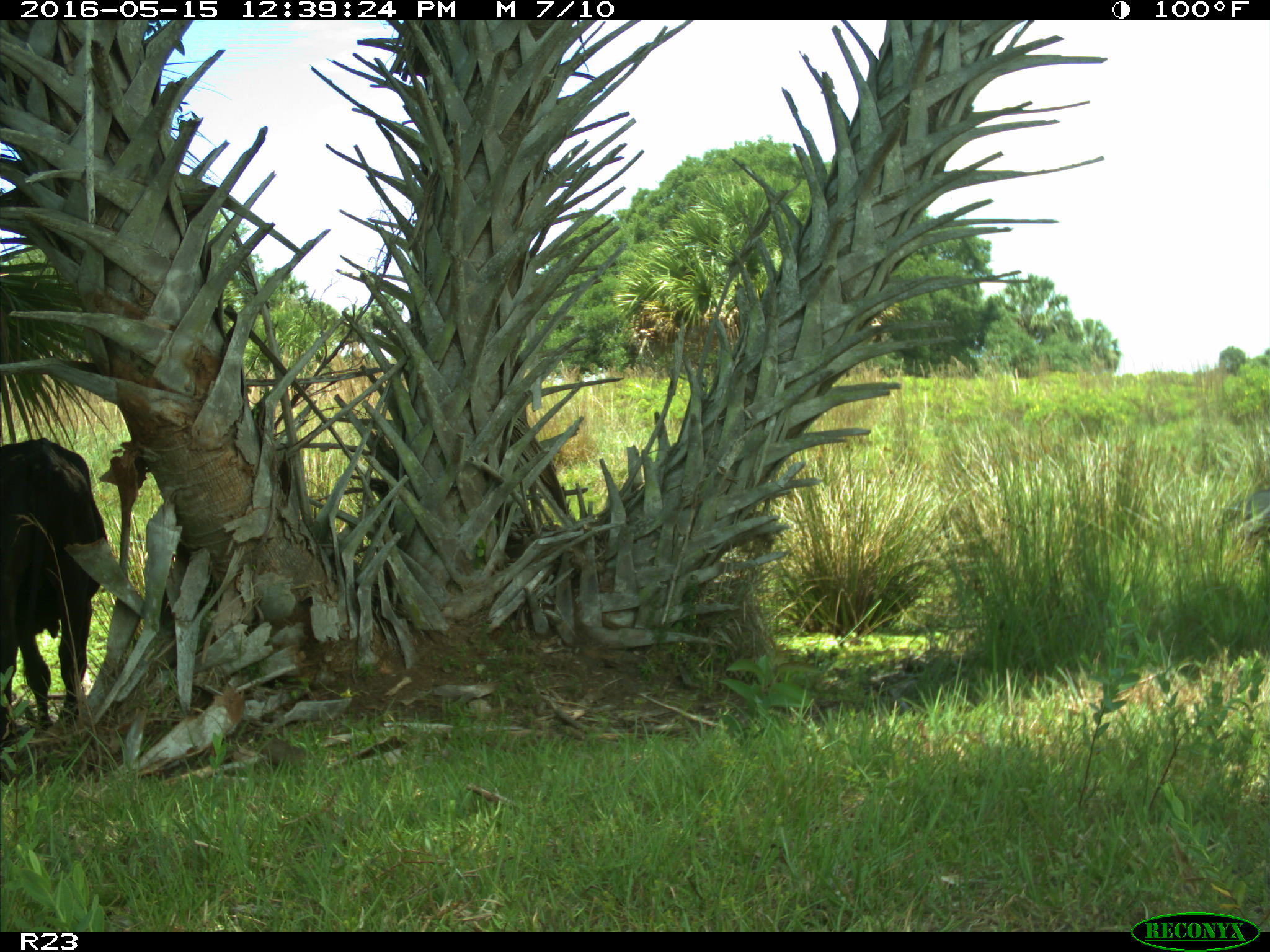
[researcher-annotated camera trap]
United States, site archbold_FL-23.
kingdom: Animalia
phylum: Chordata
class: Mammalia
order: Artiodactyla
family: Bovidae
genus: Bos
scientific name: Bos taurus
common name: domestic cow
Bos taurus (domestic cow).